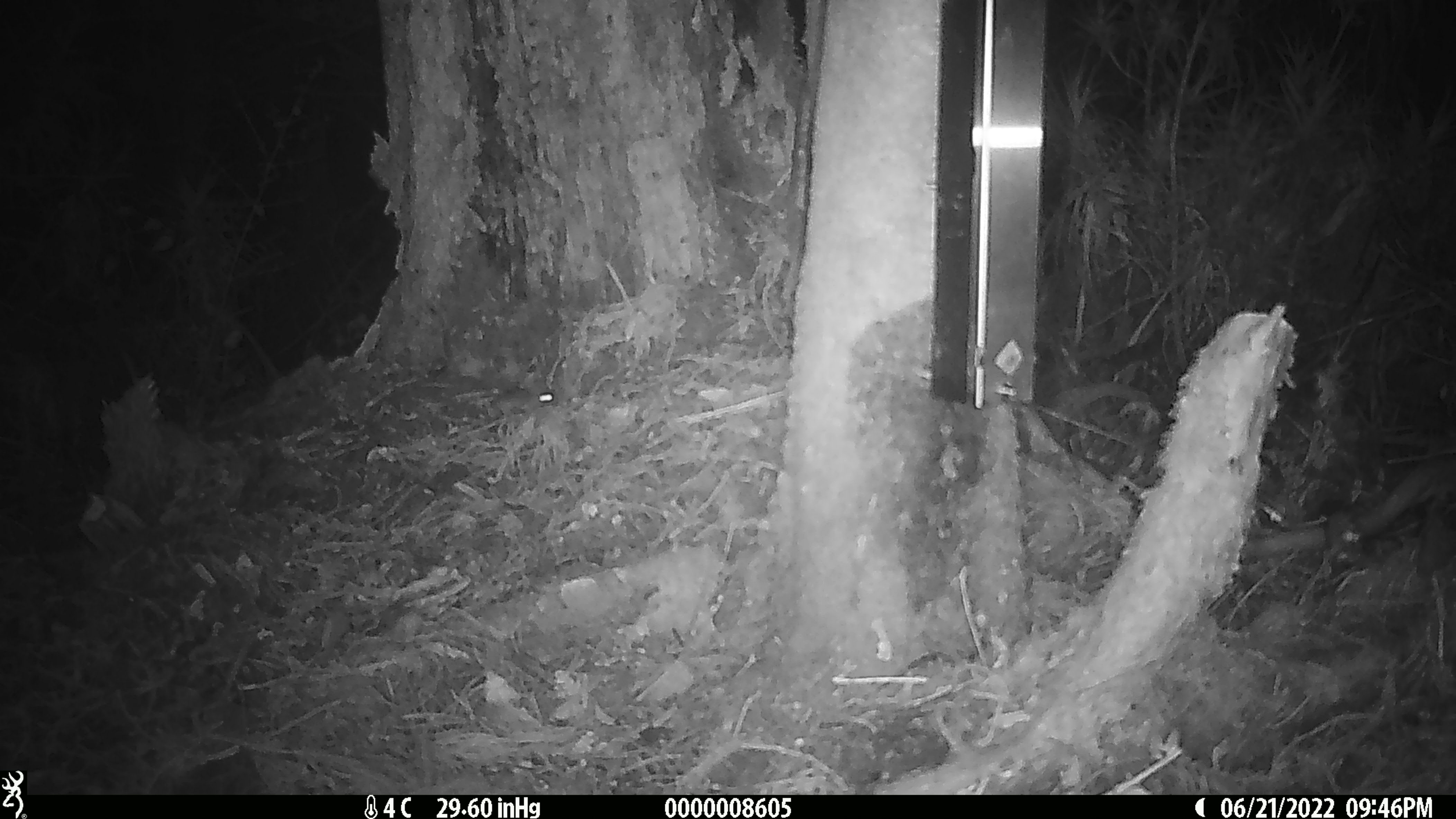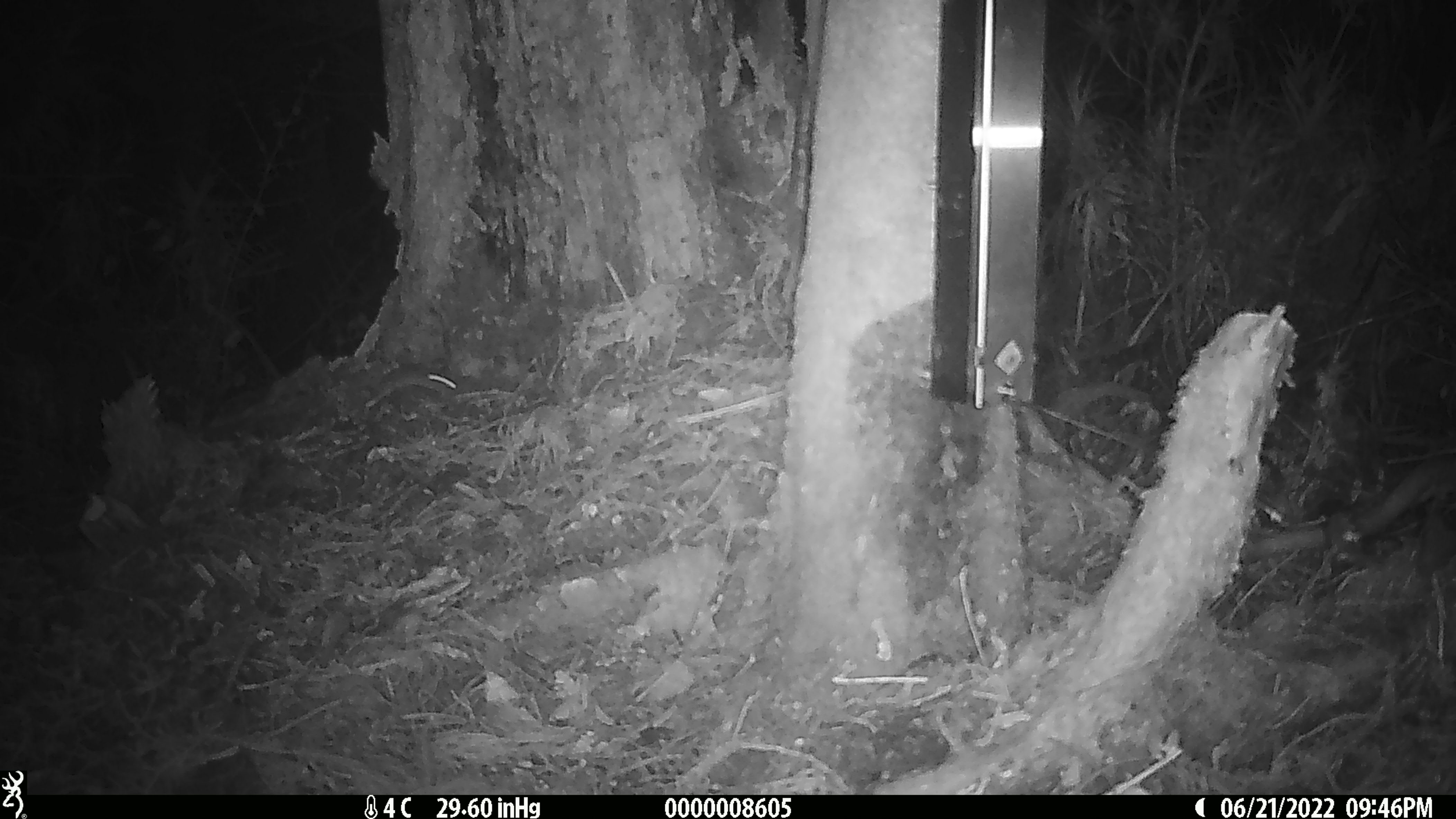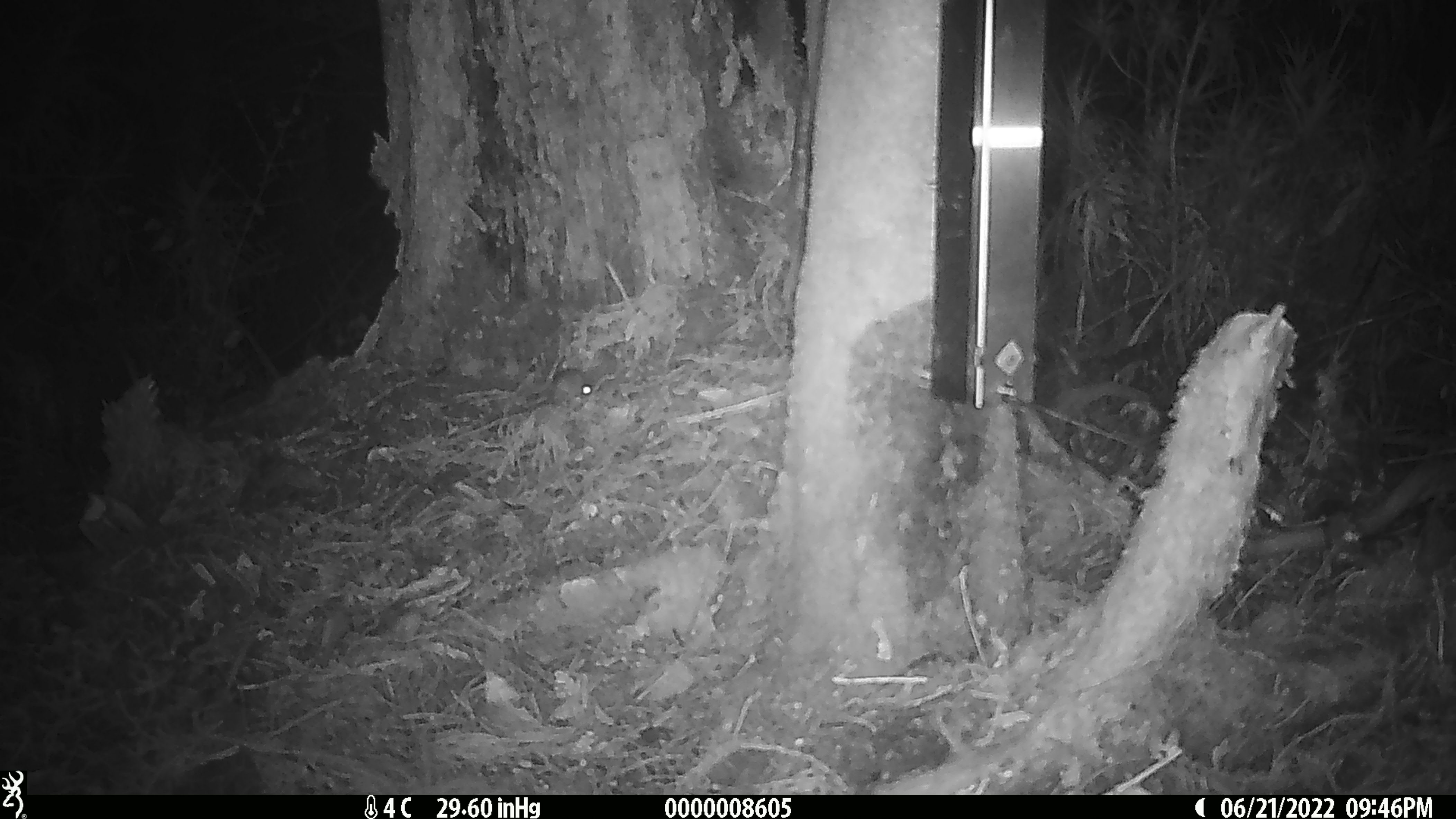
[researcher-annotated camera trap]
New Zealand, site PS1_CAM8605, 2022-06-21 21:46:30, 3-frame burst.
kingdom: Animalia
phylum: Chordata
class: Mammalia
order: Rodentia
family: Muridae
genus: Mus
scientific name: Mus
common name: mouse